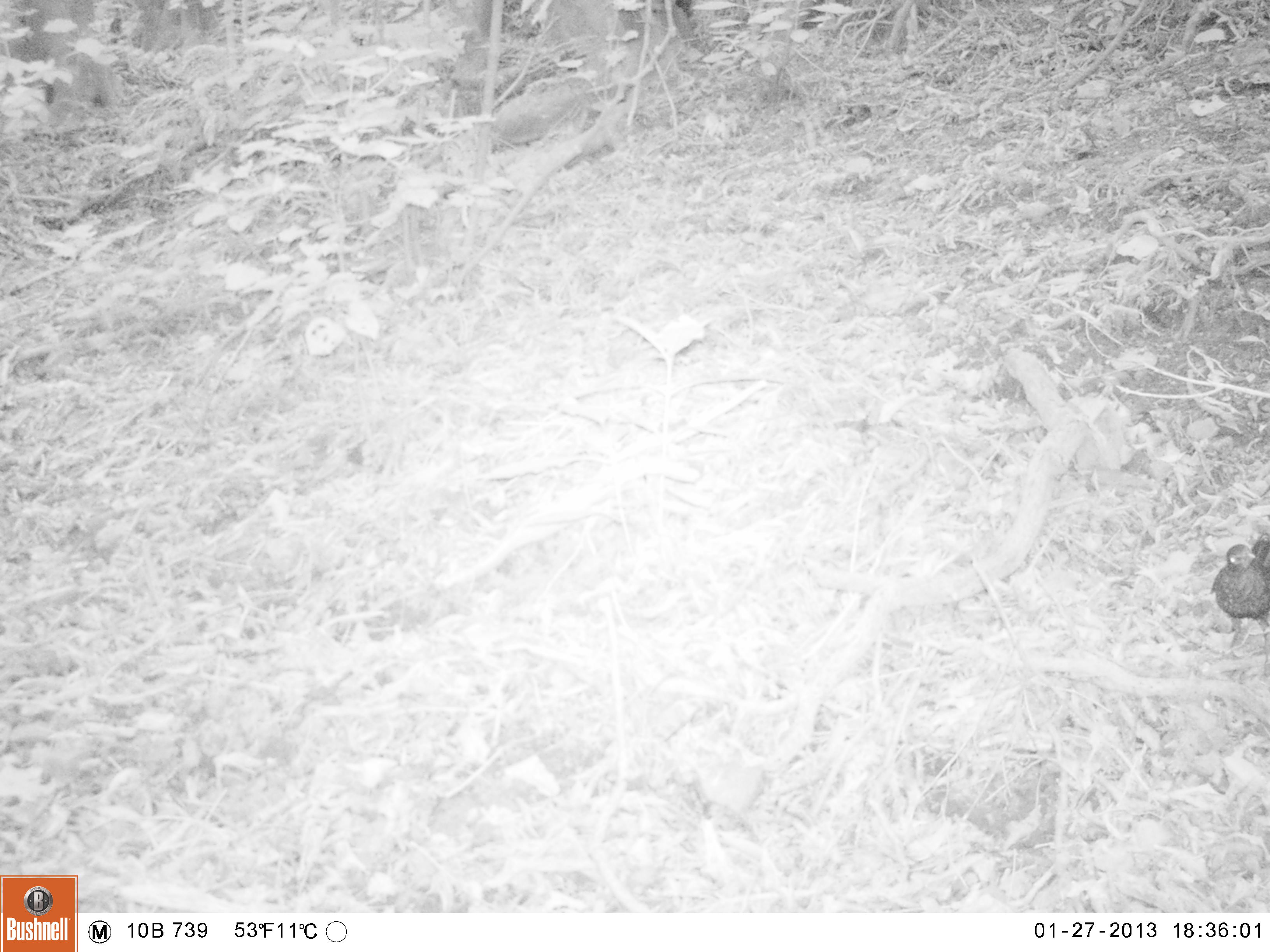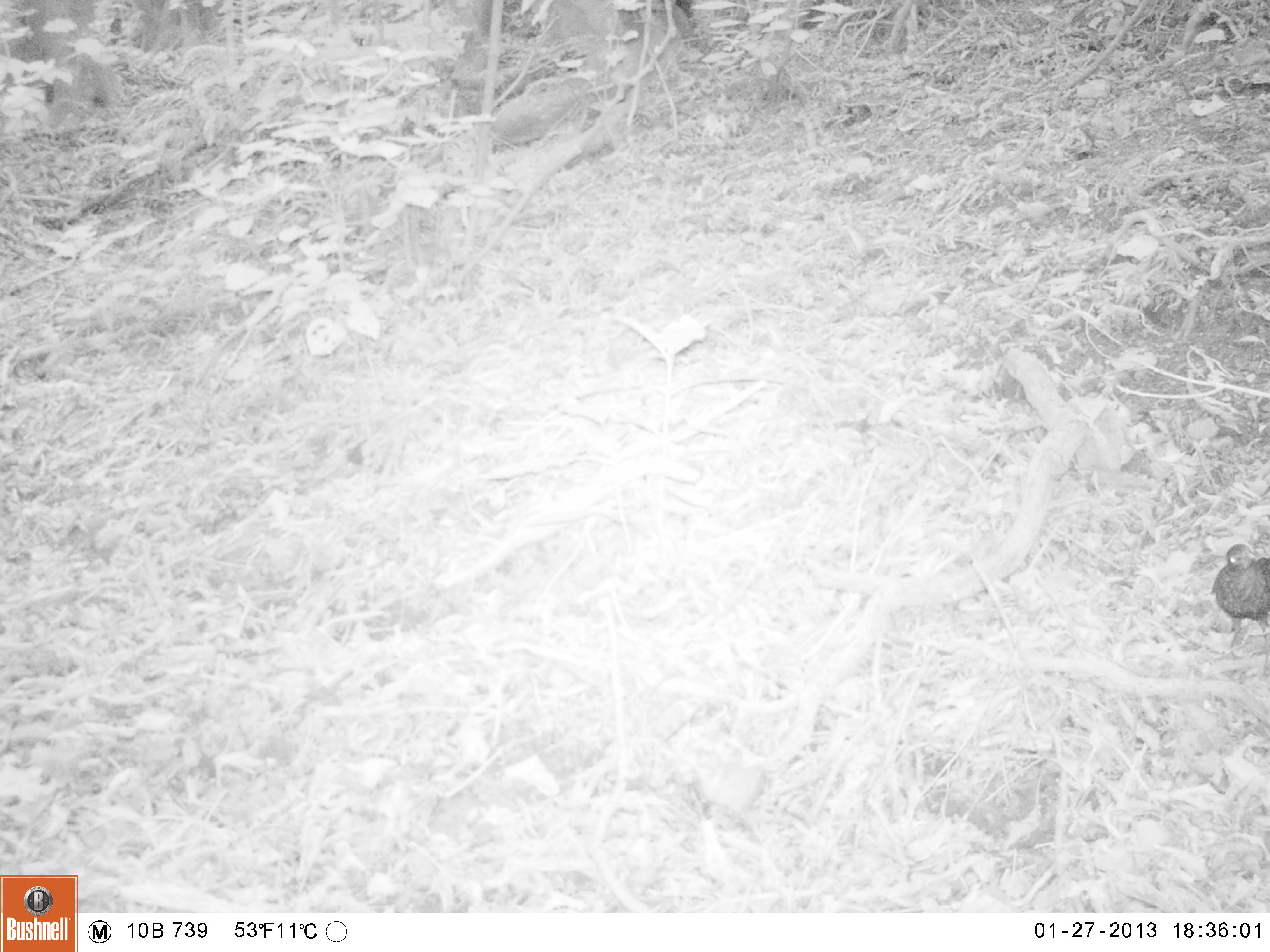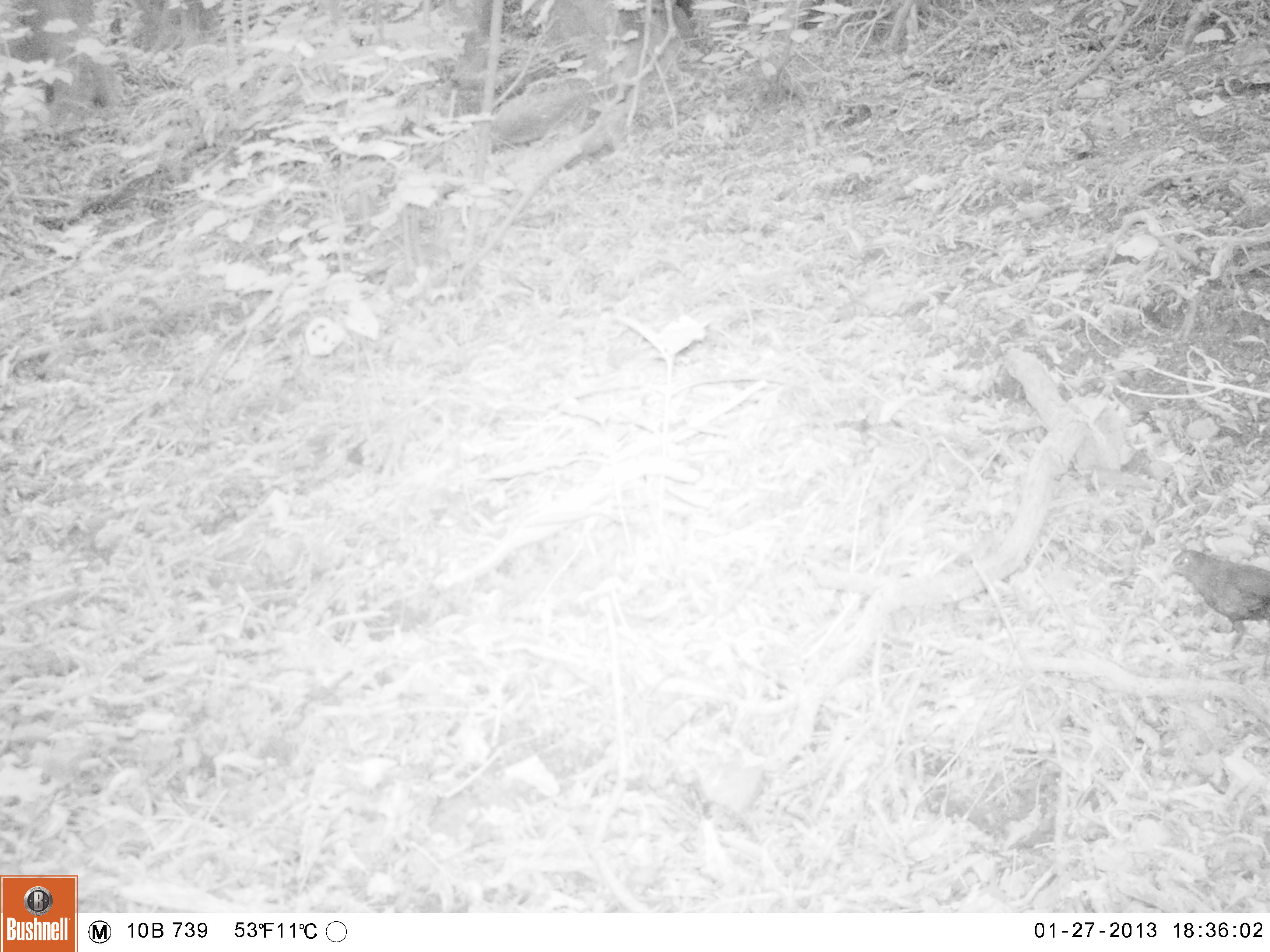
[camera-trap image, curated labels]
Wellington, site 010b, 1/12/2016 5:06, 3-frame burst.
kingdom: Animalia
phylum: Chordata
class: Aves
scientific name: Aves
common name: bird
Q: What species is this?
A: Bird (Aves).